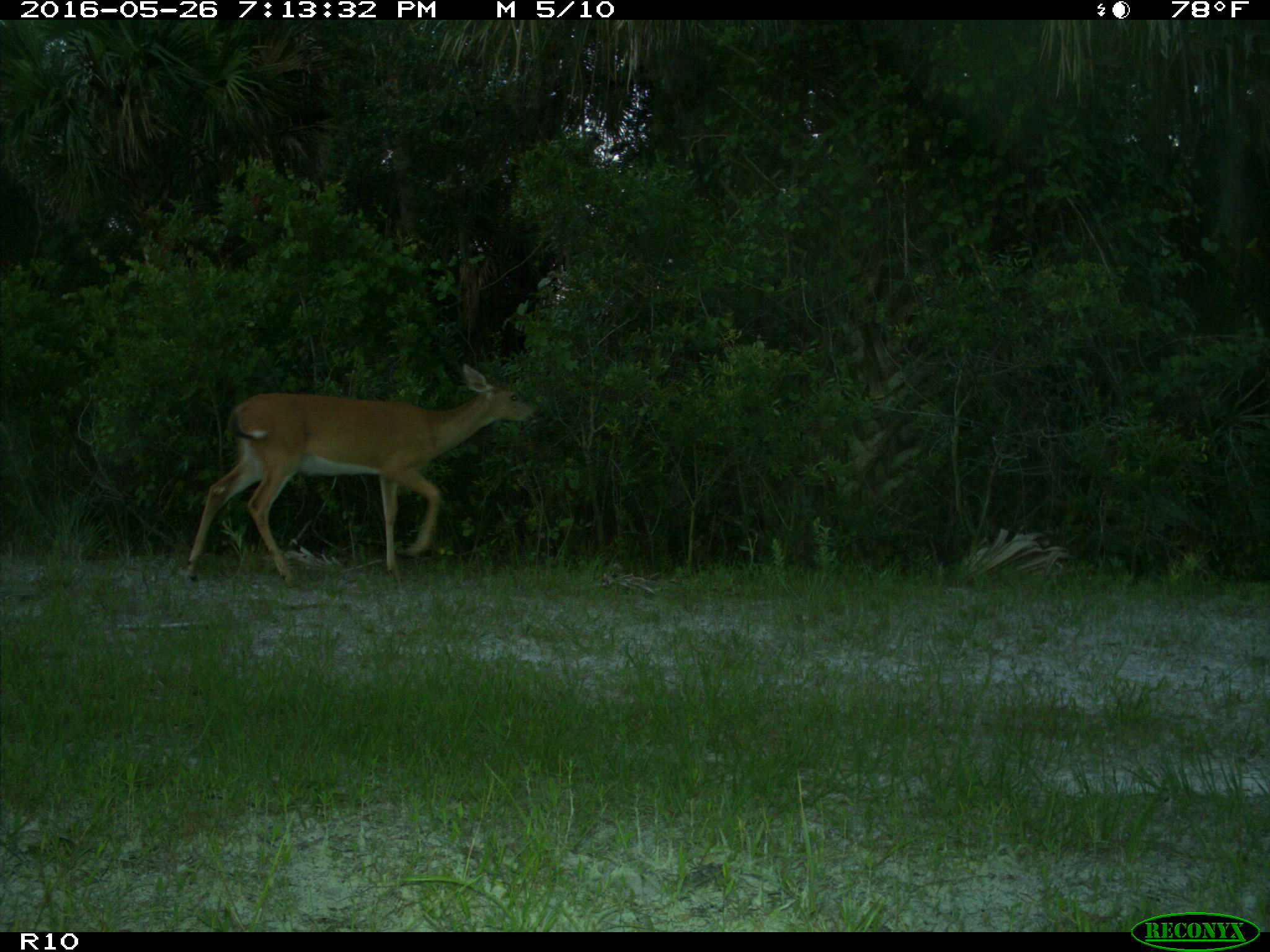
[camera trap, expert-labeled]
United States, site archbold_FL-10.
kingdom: Animalia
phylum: Chordata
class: Mammalia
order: Artiodactyla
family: Cervidae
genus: Odocoileus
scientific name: Odocoileus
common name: deer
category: unidentified deer